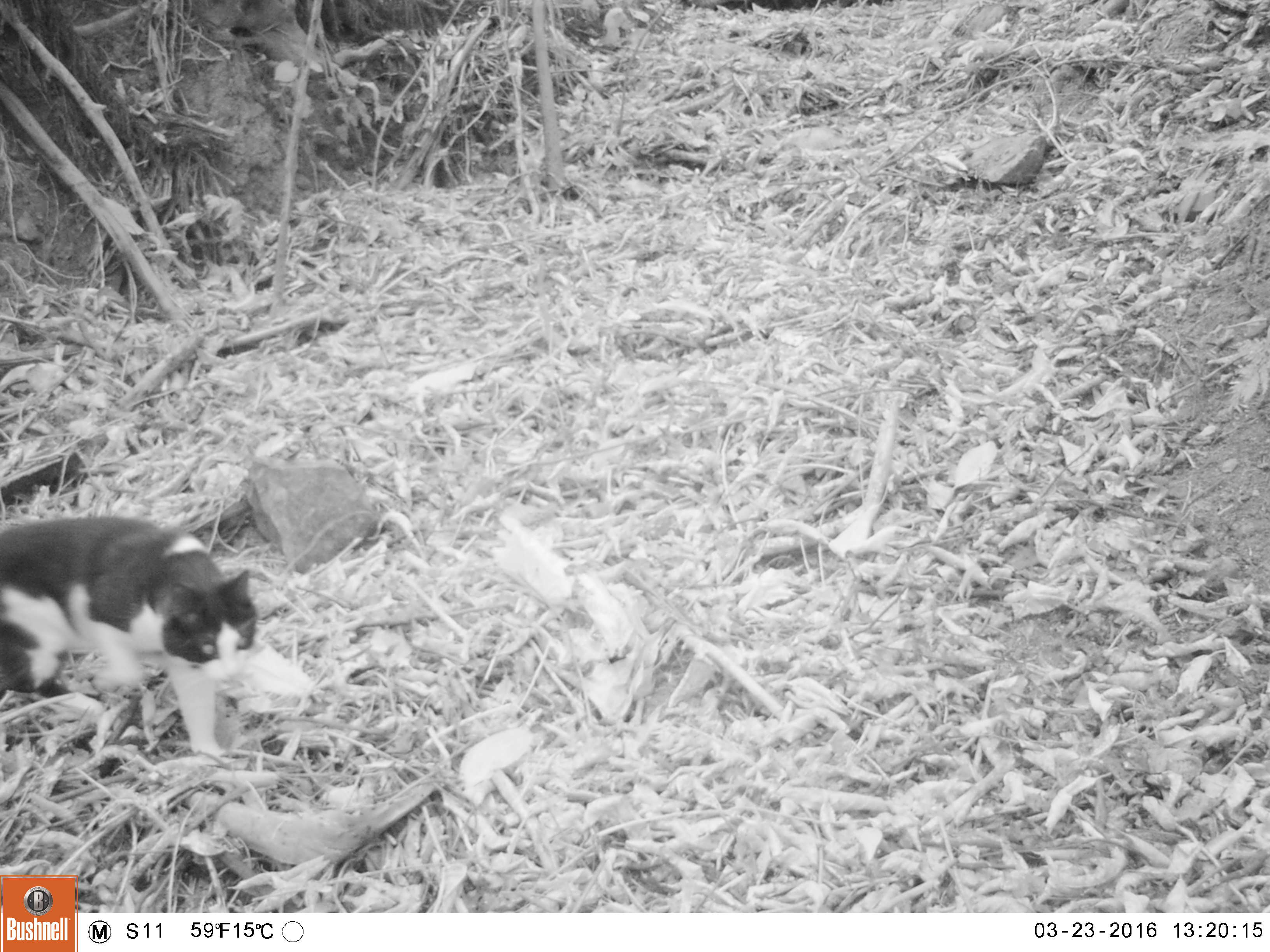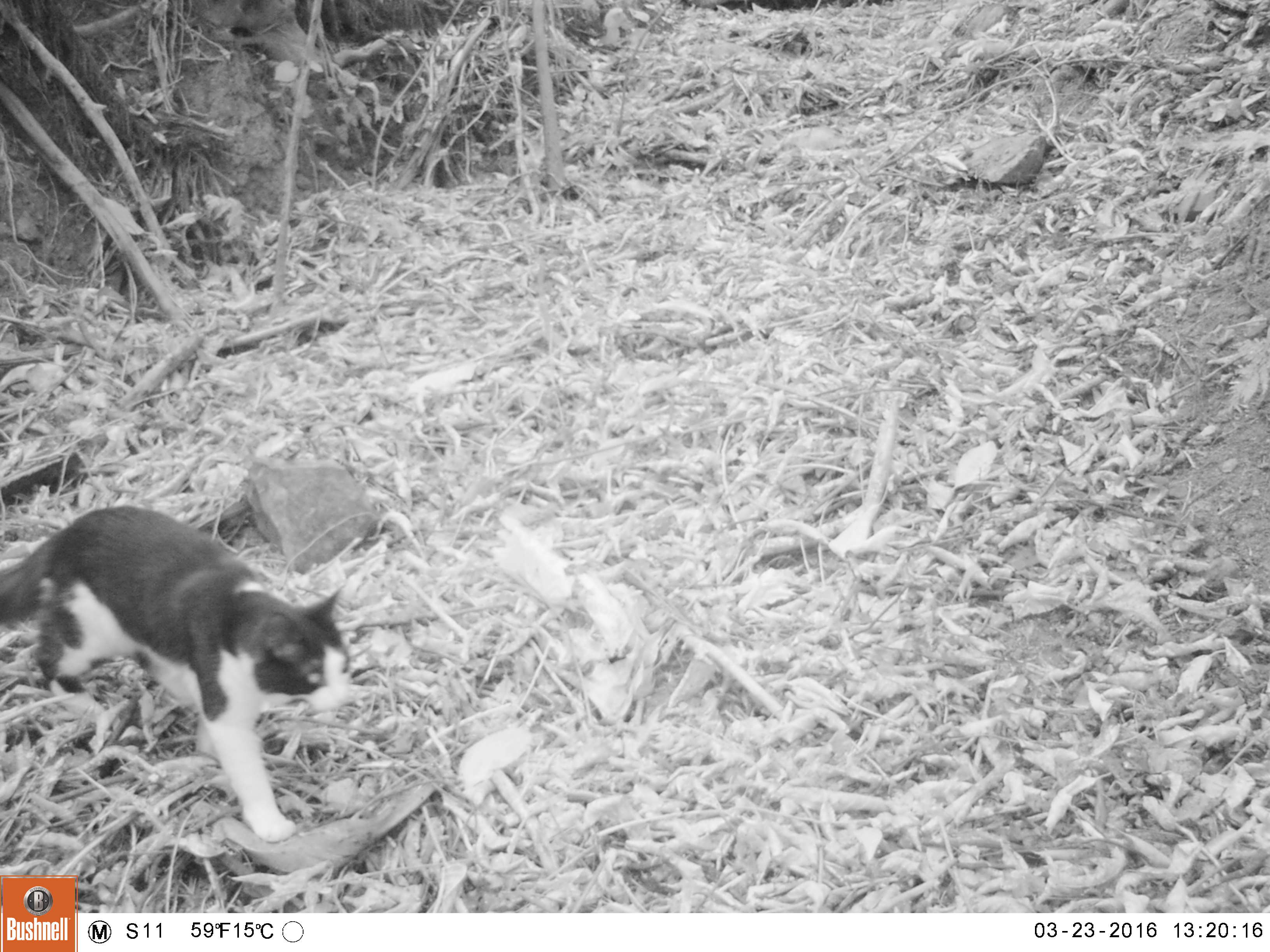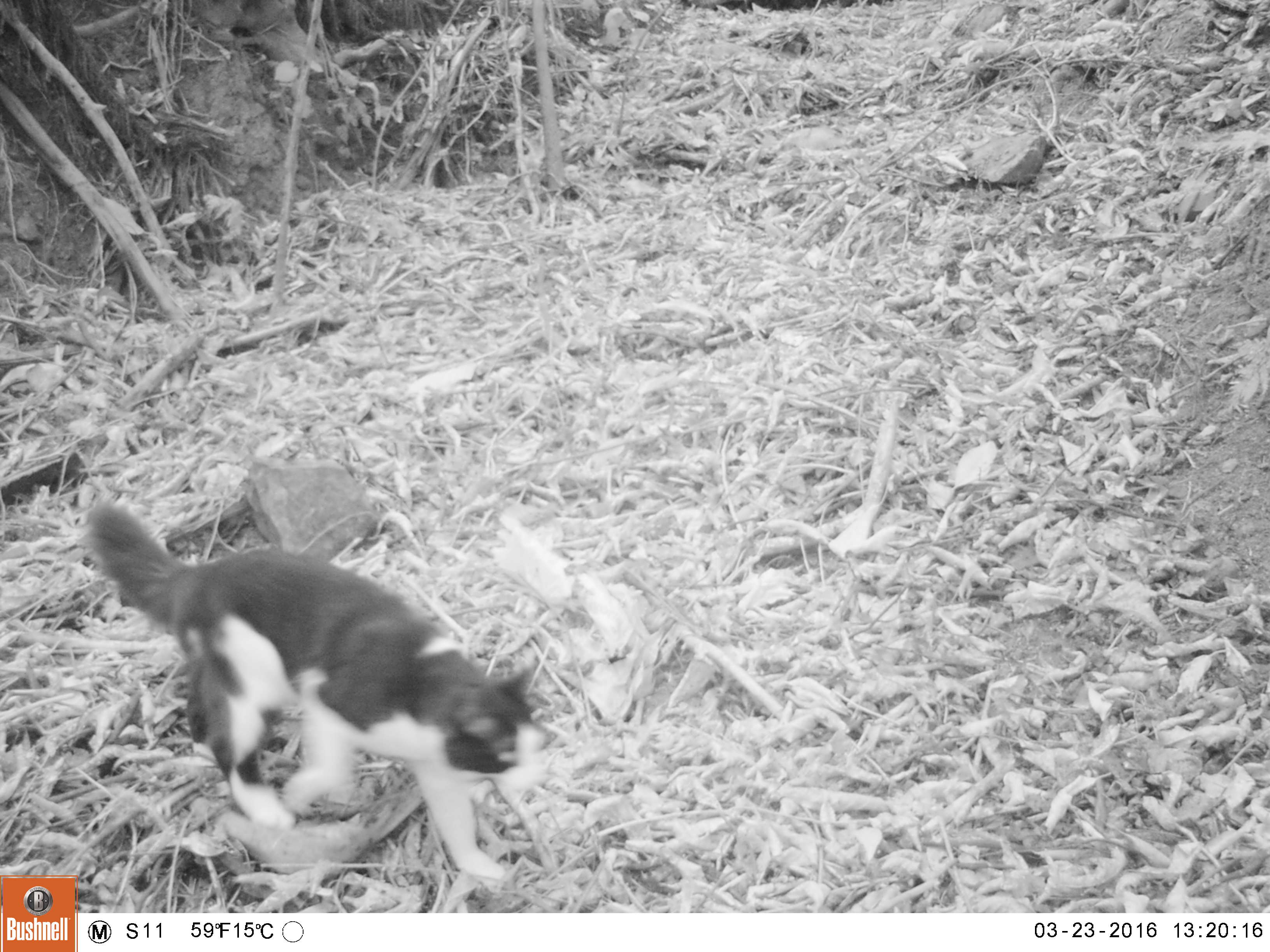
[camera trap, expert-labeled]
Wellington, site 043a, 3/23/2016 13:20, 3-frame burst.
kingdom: Animalia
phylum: Chordata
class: Mammalia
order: Carnivora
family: Felidae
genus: Felis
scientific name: Felis catus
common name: cat